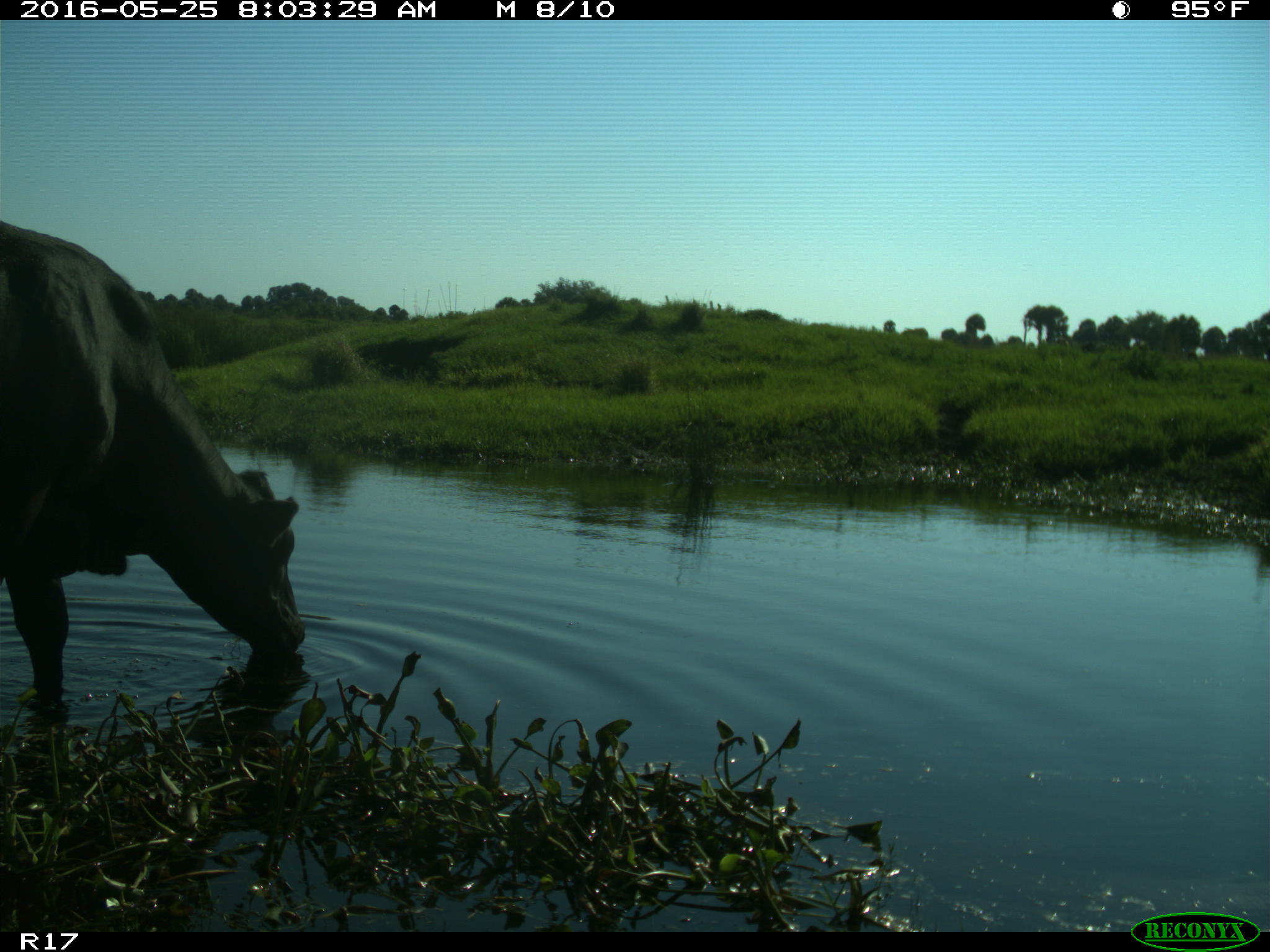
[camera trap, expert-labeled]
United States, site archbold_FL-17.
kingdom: Animalia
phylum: Chordata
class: Mammalia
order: Artiodactyla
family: Bovidae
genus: Bos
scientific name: Bos taurus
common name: domestic cow